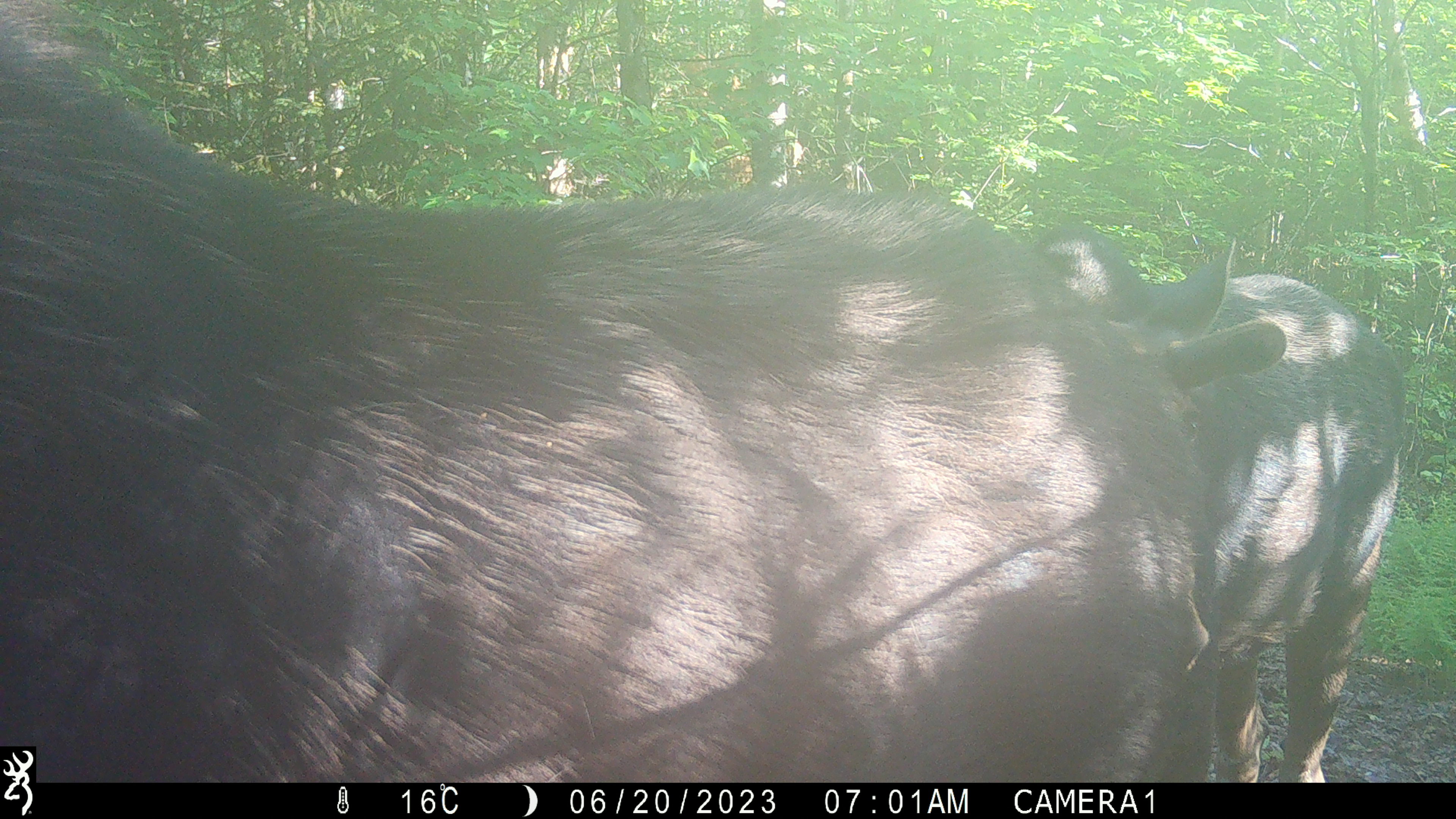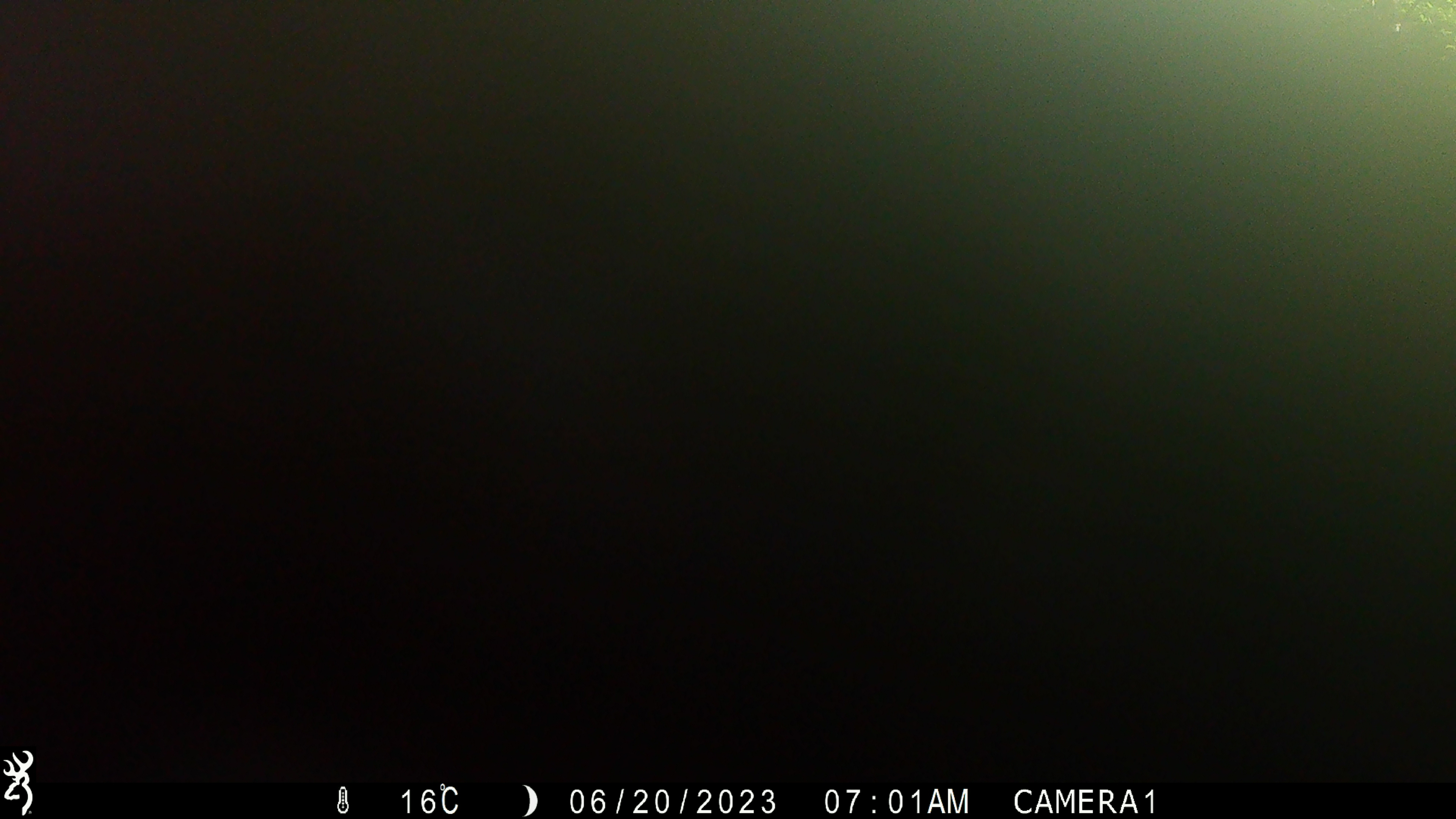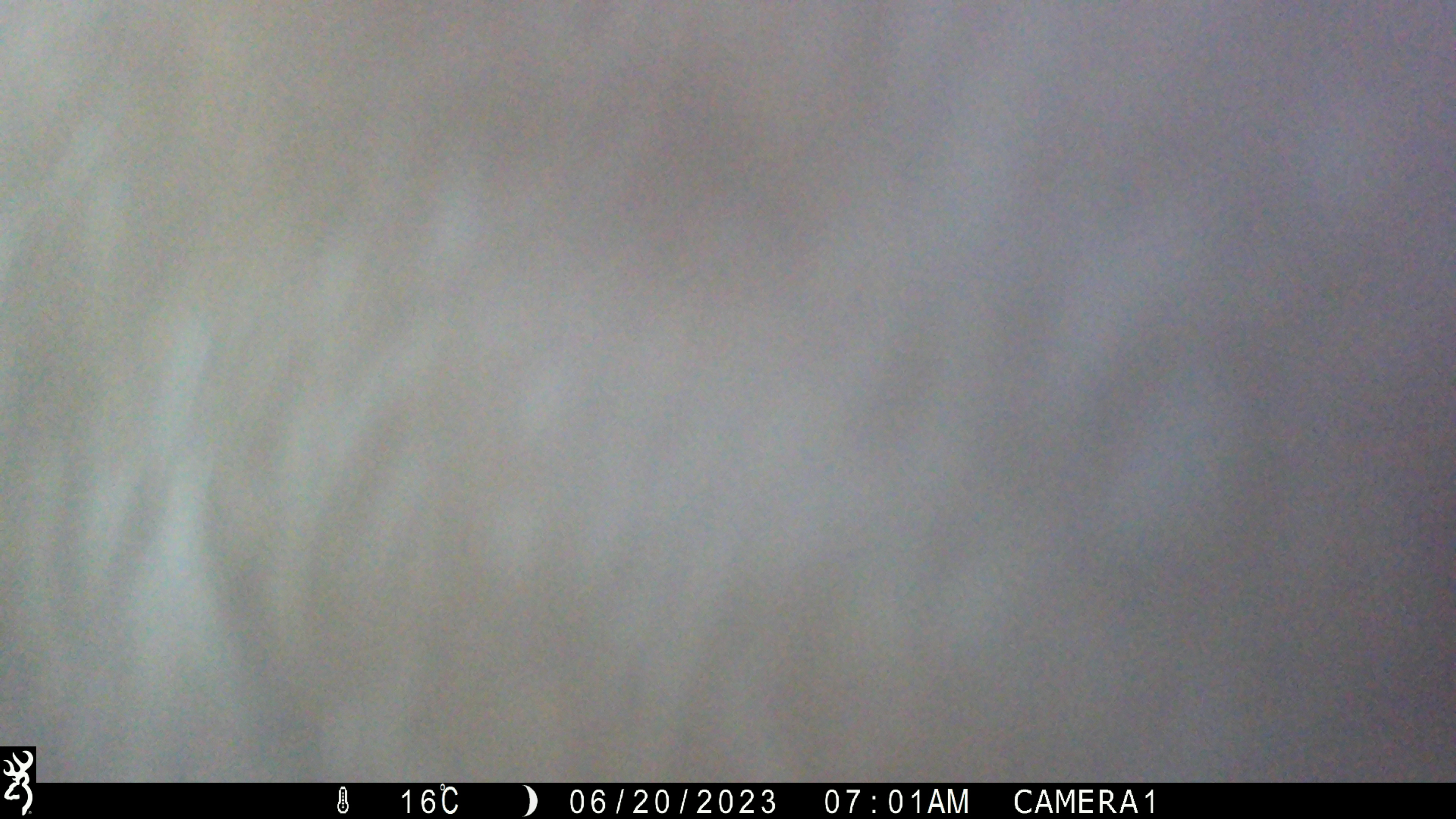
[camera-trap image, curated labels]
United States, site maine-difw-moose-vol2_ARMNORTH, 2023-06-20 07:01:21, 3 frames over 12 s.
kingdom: Animalia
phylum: Chordata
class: Mammalia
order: Artiodactyla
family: Cervidae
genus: Alces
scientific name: Alces alces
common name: moose